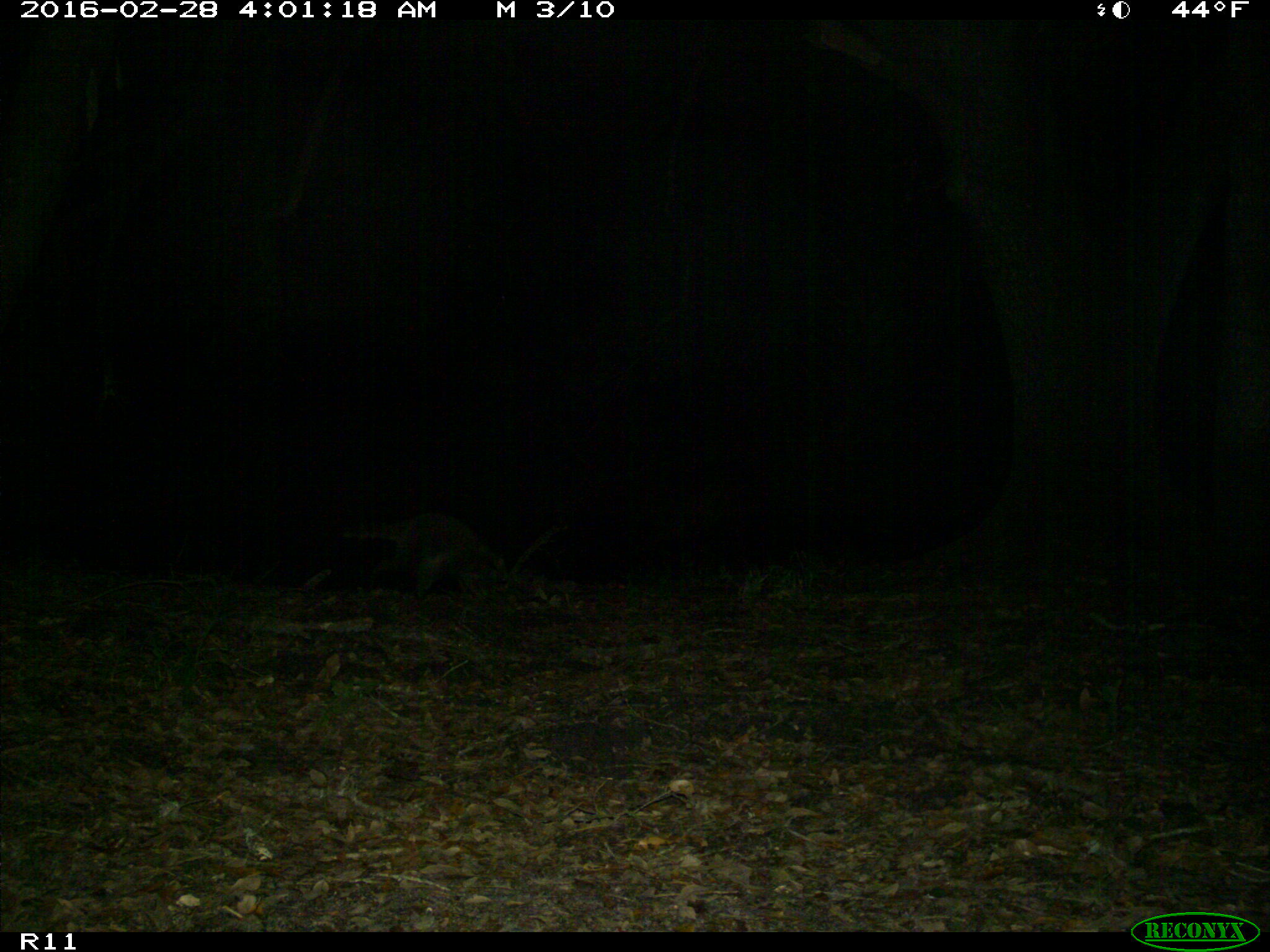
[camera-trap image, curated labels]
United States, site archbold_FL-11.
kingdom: Animalia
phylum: Chordata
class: Mammalia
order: Carnivora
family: Procyonidae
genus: Procyon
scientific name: Procyon lotor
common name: common raccoon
Procyon lotor (common raccoon).